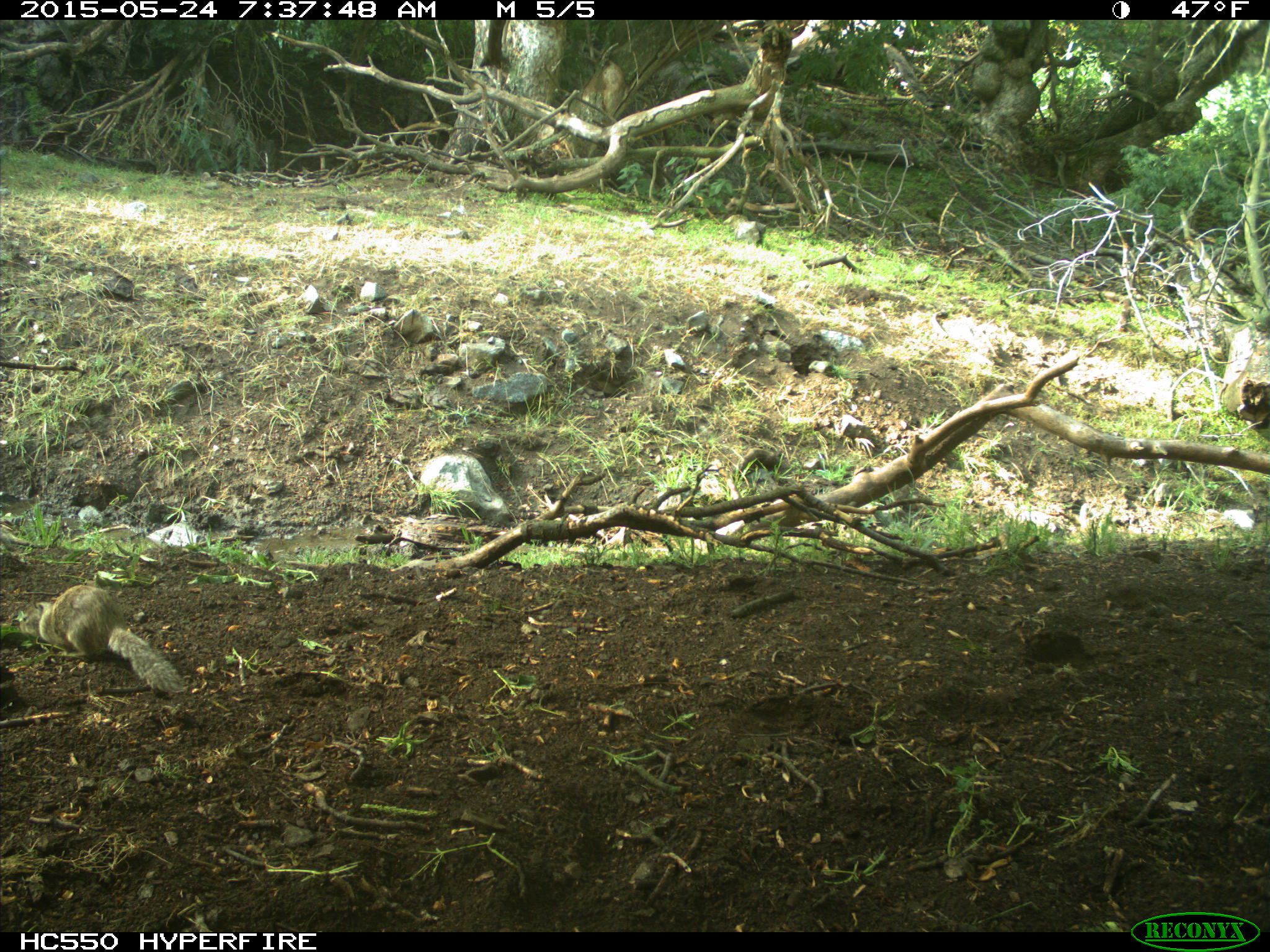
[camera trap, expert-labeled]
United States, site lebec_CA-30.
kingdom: Animalia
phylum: Chordata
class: Mammalia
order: Rodentia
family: Sciuridae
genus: Otospermophilus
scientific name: Otospermophilus beecheyi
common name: california ground squirrel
Otospermophilus beecheyi (california ground squirrel).